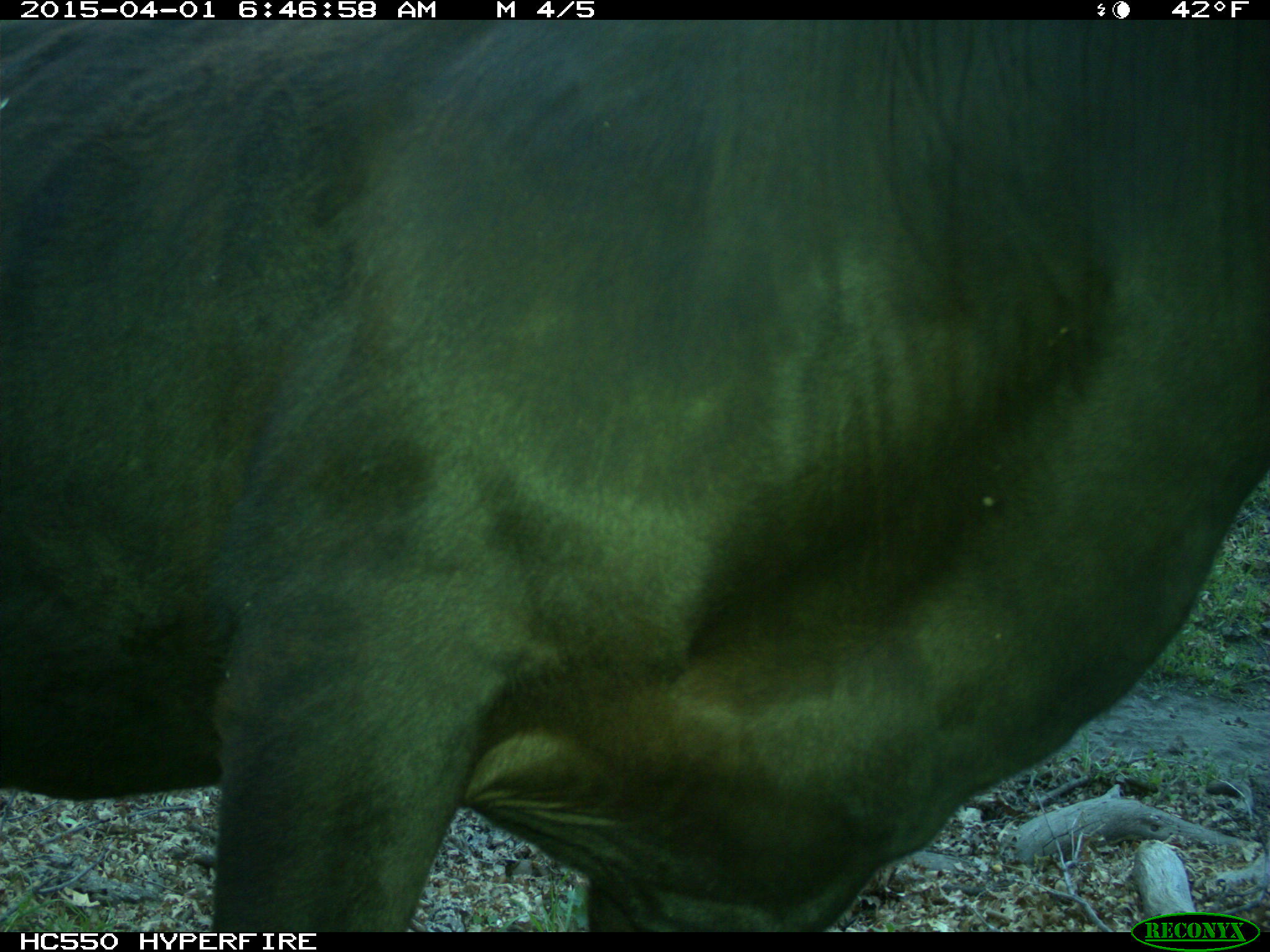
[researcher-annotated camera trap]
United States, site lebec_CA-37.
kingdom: Animalia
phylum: Chordata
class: Mammalia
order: Artiodactyla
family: Bovidae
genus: Bos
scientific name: Bos taurus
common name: domestic cow